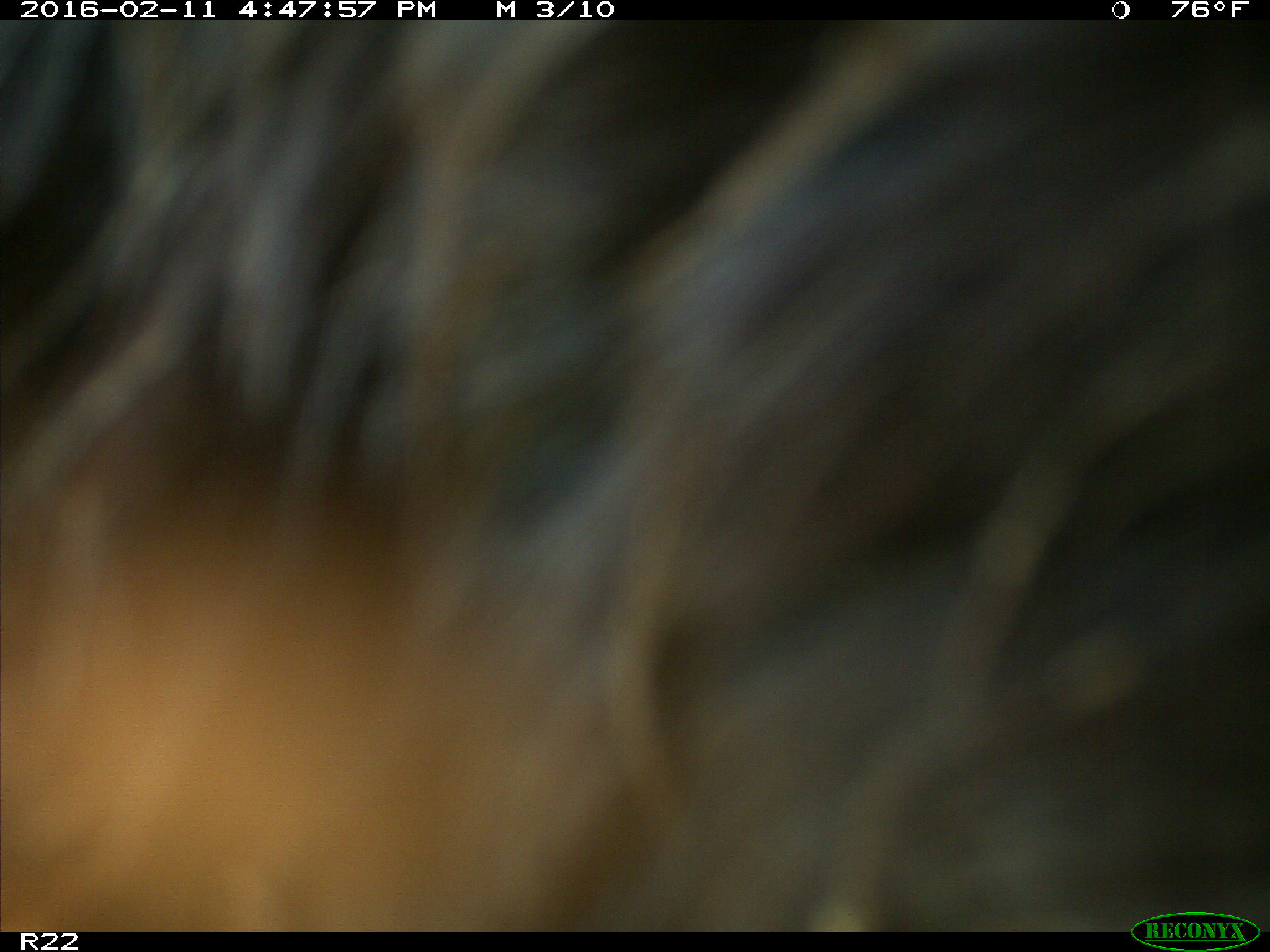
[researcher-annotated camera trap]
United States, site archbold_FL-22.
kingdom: Animalia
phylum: Chordata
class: Mammalia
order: Artiodactyla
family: Bovidae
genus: Bos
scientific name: Bos taurus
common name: domestic cow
Bos taurus (domestic cow).